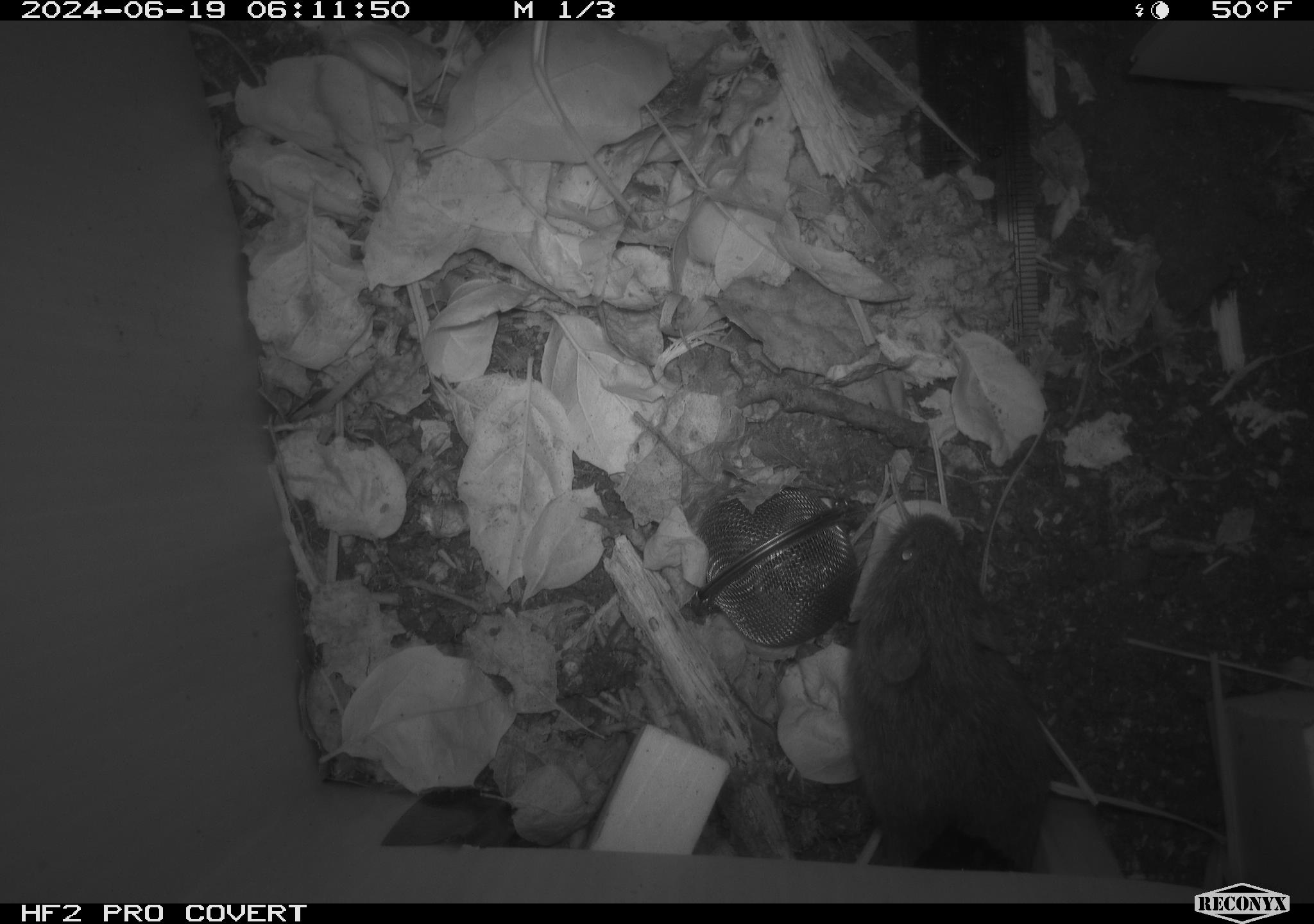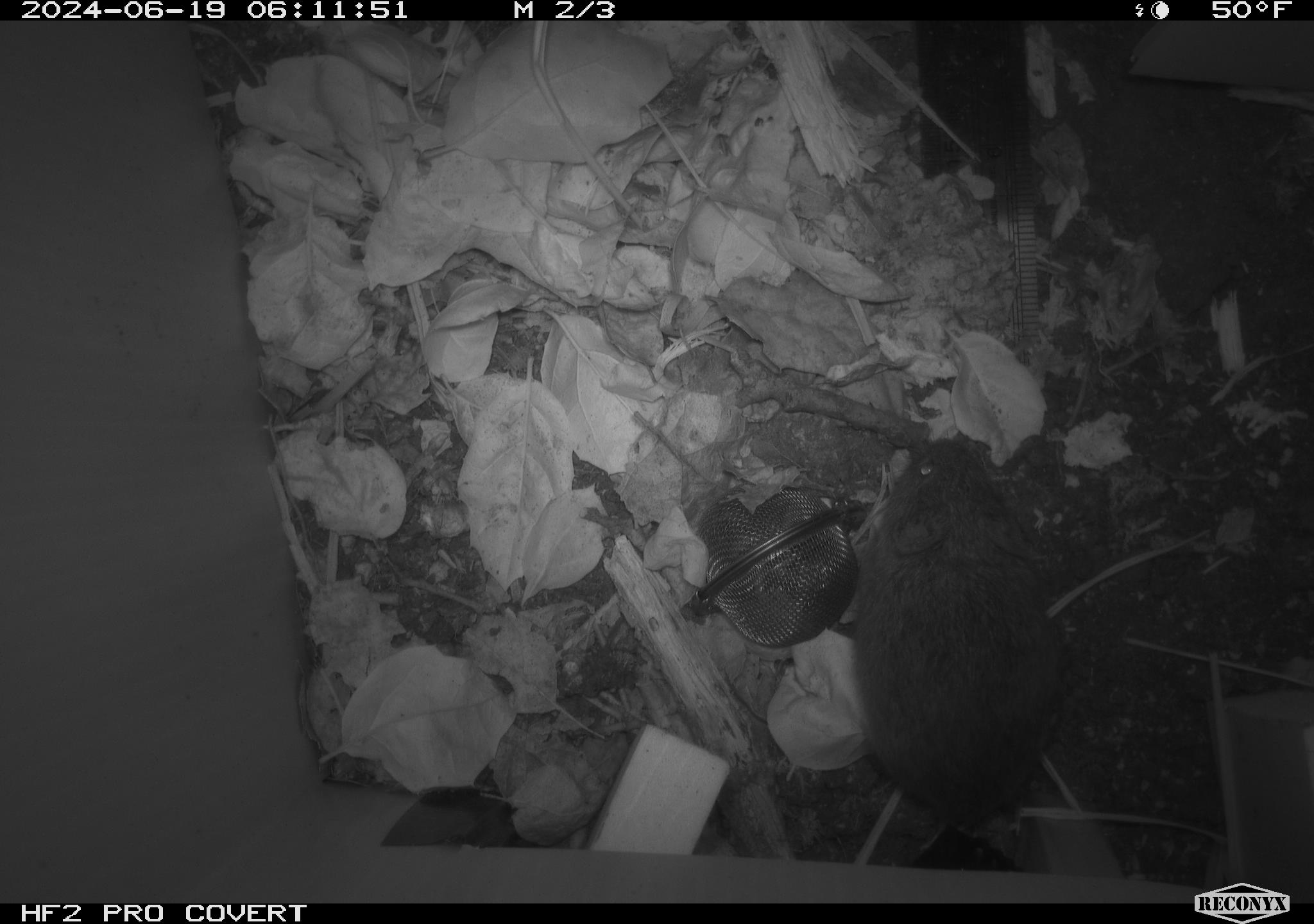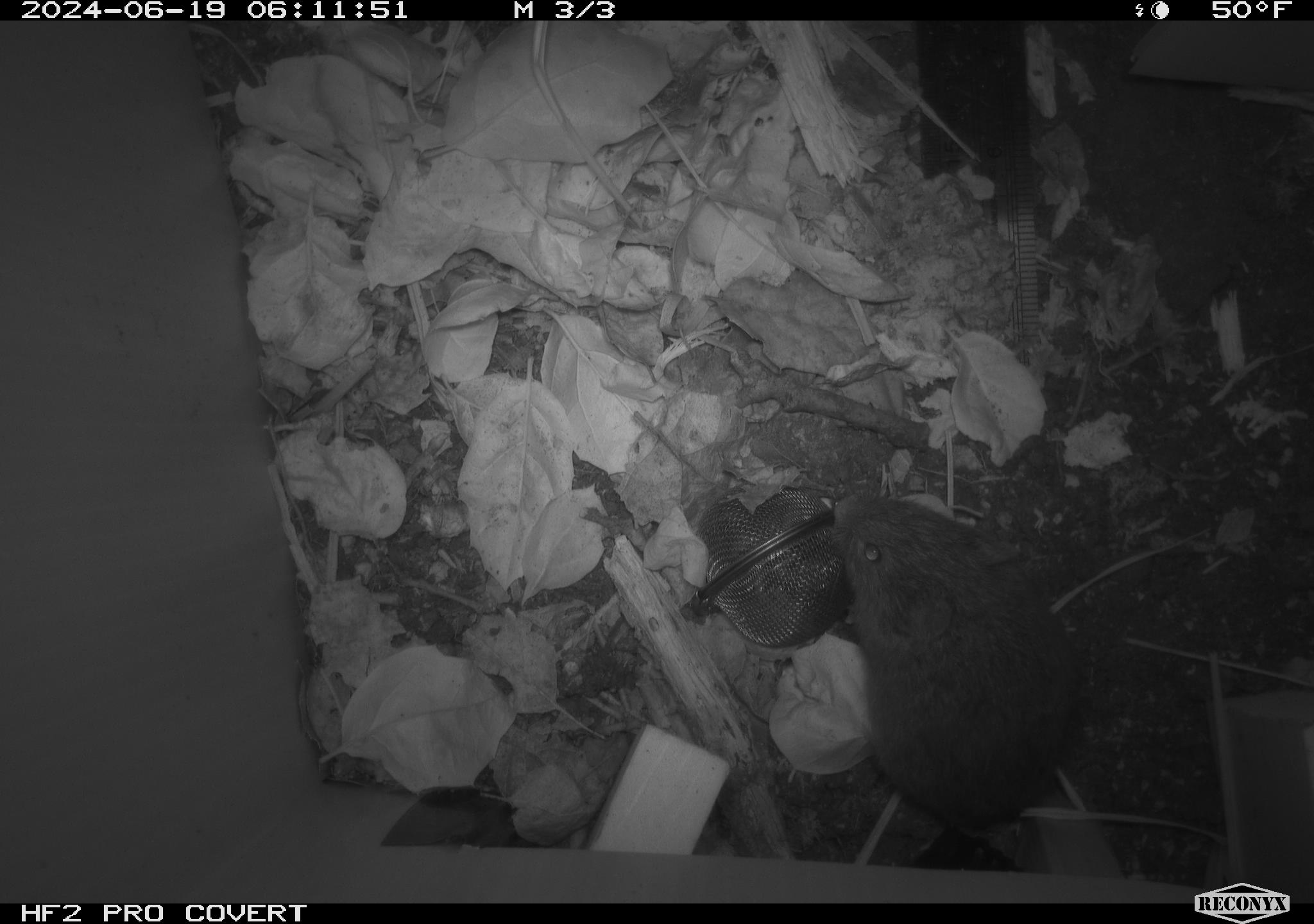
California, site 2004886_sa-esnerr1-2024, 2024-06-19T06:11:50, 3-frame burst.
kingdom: Animalia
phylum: Chordata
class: Mammalia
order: Rodentia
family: Cricetidae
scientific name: Cricetidae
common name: hamsters, voles, lemmings, and allies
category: cricetidae family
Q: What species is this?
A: Cricetidae family (hamsters, voles, lemmings, and allies) (Cricetidae).